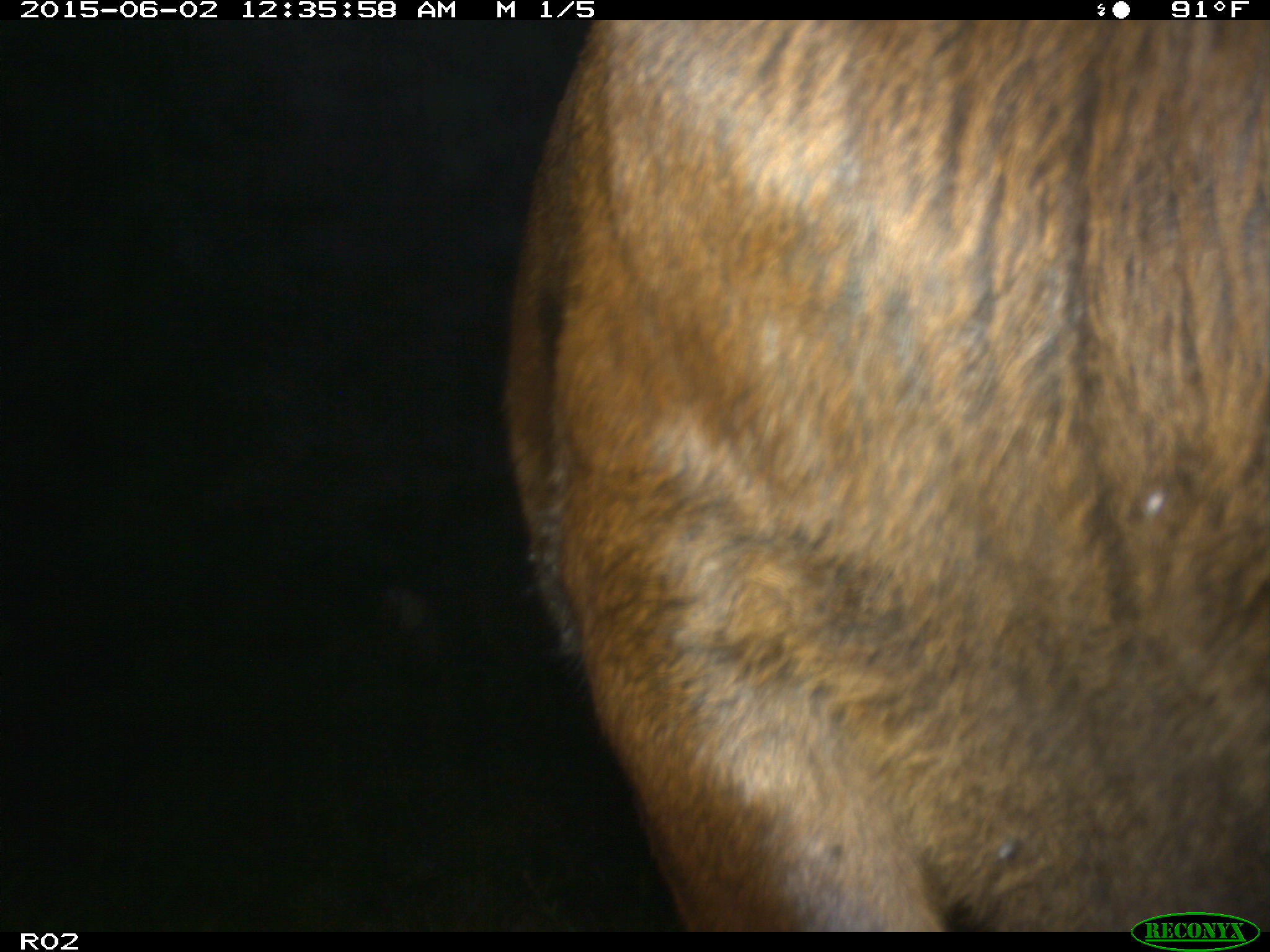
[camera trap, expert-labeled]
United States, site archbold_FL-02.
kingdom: Animalia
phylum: Chordata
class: Mammalia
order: Artiodactyla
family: Bovidae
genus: Bos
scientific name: Bos taurus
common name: domestic cow